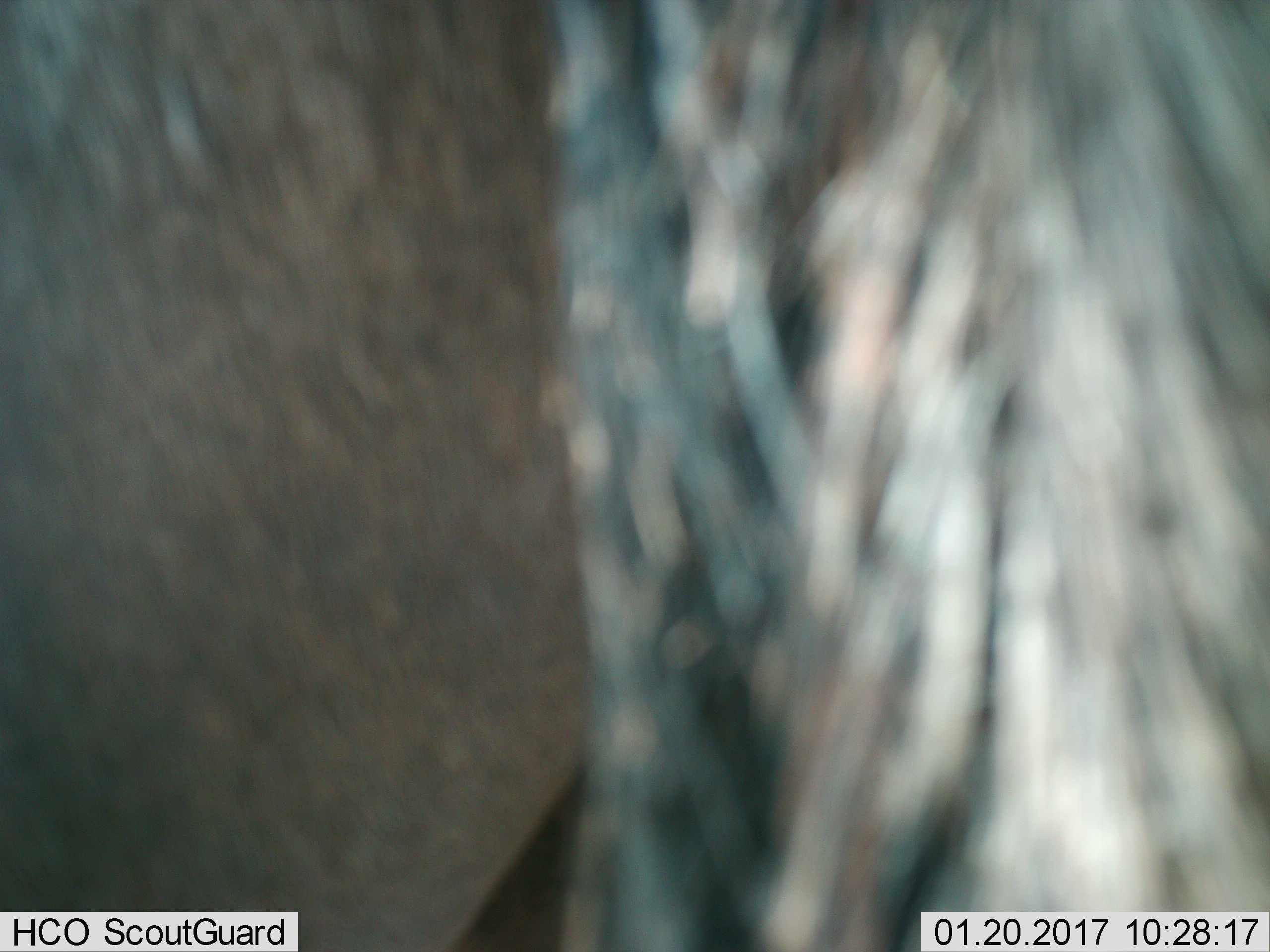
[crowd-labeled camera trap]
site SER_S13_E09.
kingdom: Animalia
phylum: Chordata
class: Mammalia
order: Artiodactyla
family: Bovidae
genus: Connochaetes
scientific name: Connochaetes taurinus taurinus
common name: blue wildebeest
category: wildebeestblue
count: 1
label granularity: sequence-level